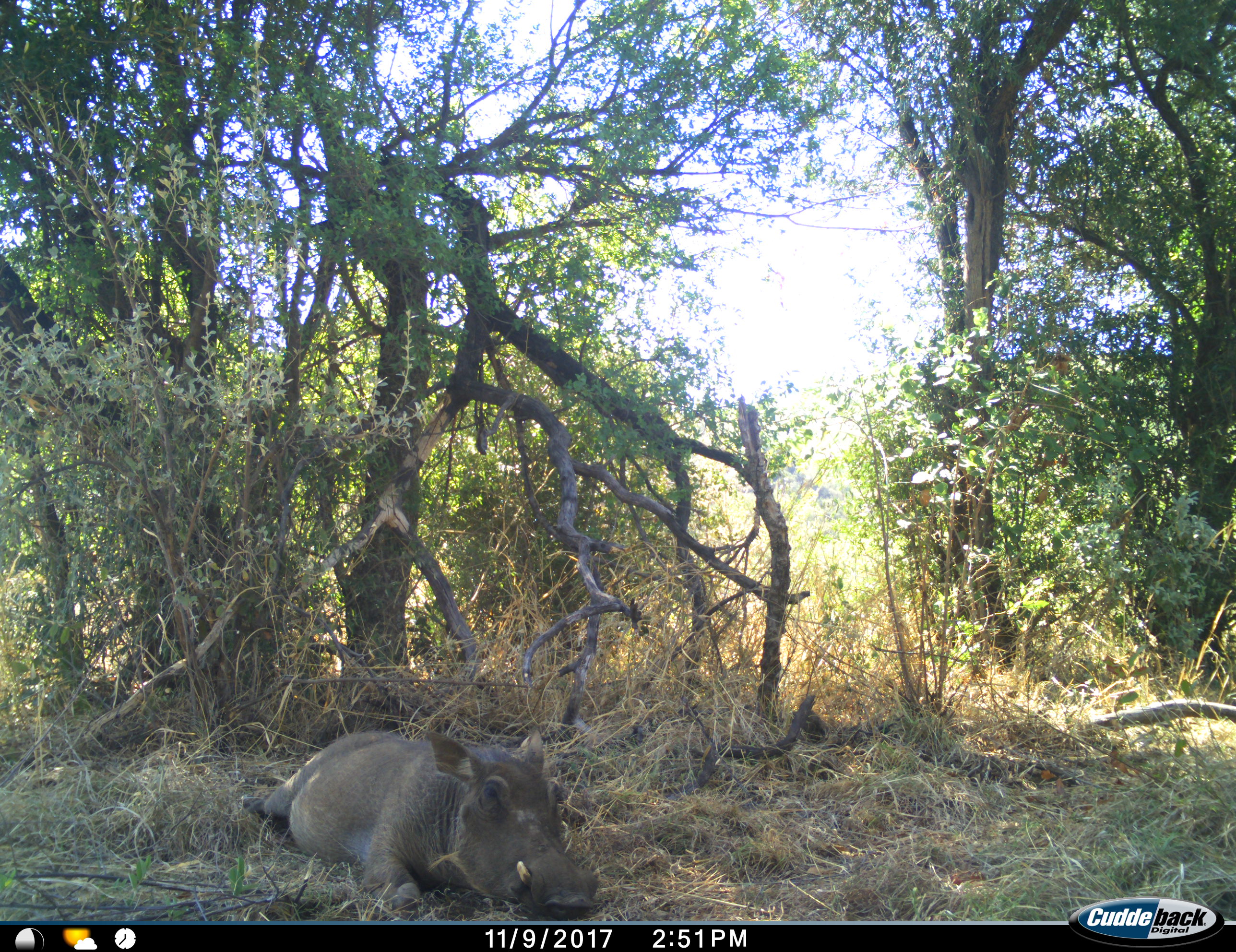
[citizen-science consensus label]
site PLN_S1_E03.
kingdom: Animalia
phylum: Chordata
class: Mammalia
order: Artiodactyla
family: Suidae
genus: Phacochoerus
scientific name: Phacochoerus africanus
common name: warthog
Warthog (Phacochoerus africanus), count 1. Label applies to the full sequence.